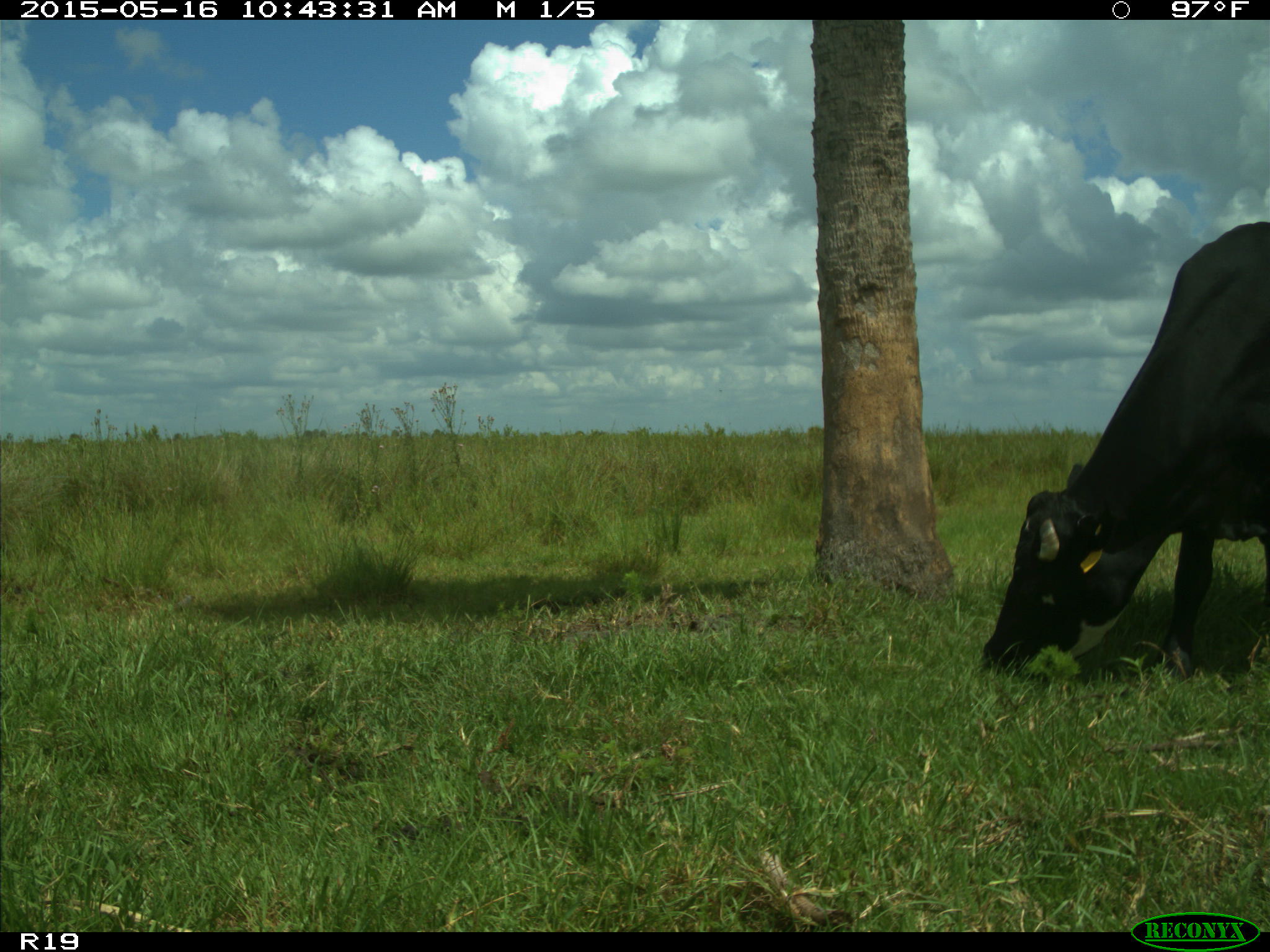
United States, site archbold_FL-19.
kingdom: Animalia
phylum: Chordata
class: Mammalia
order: Artiodactyla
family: Bovidae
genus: Bos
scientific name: Bos taurus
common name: domestic cow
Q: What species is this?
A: Bos taurus (domestic cow).